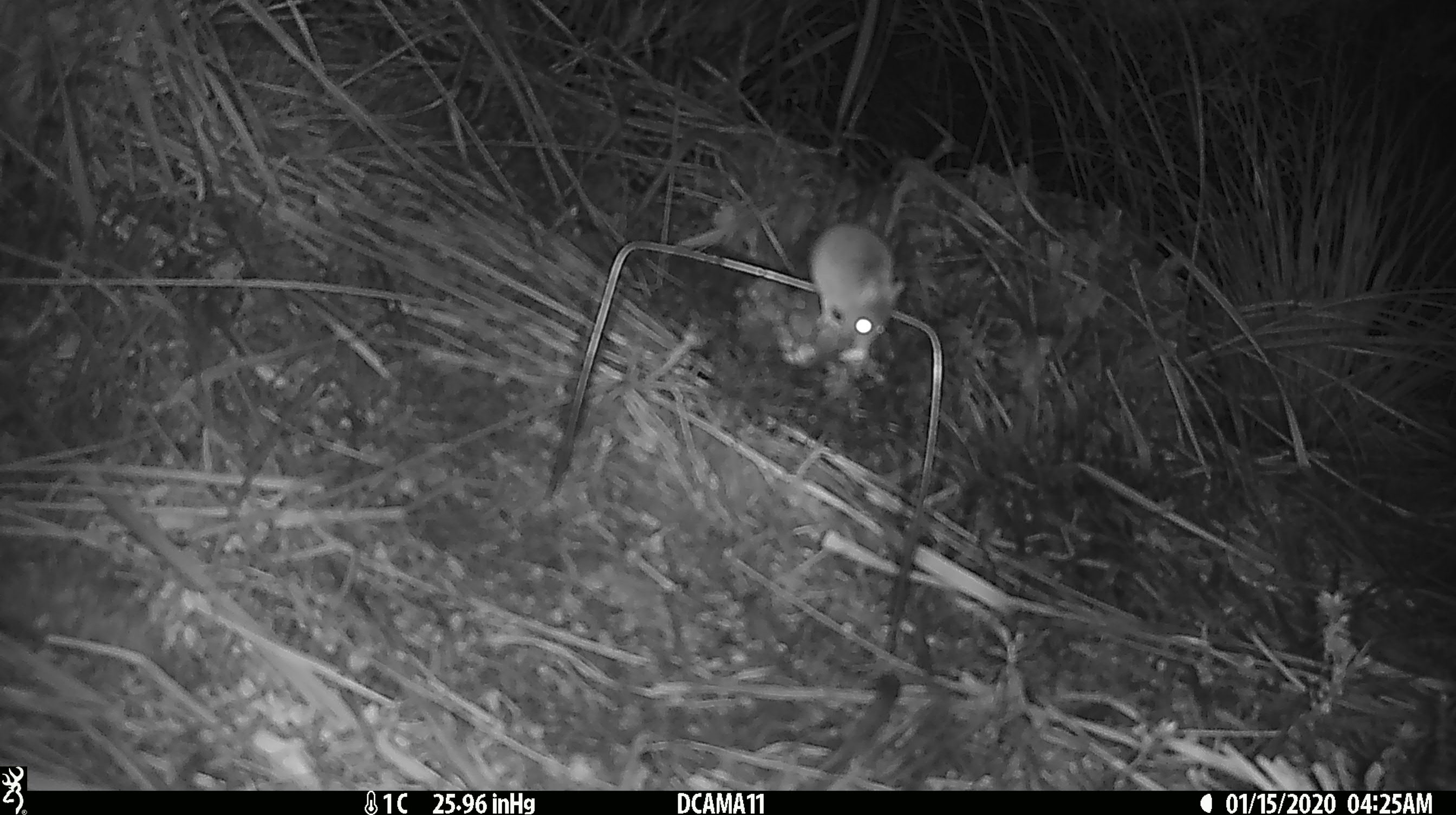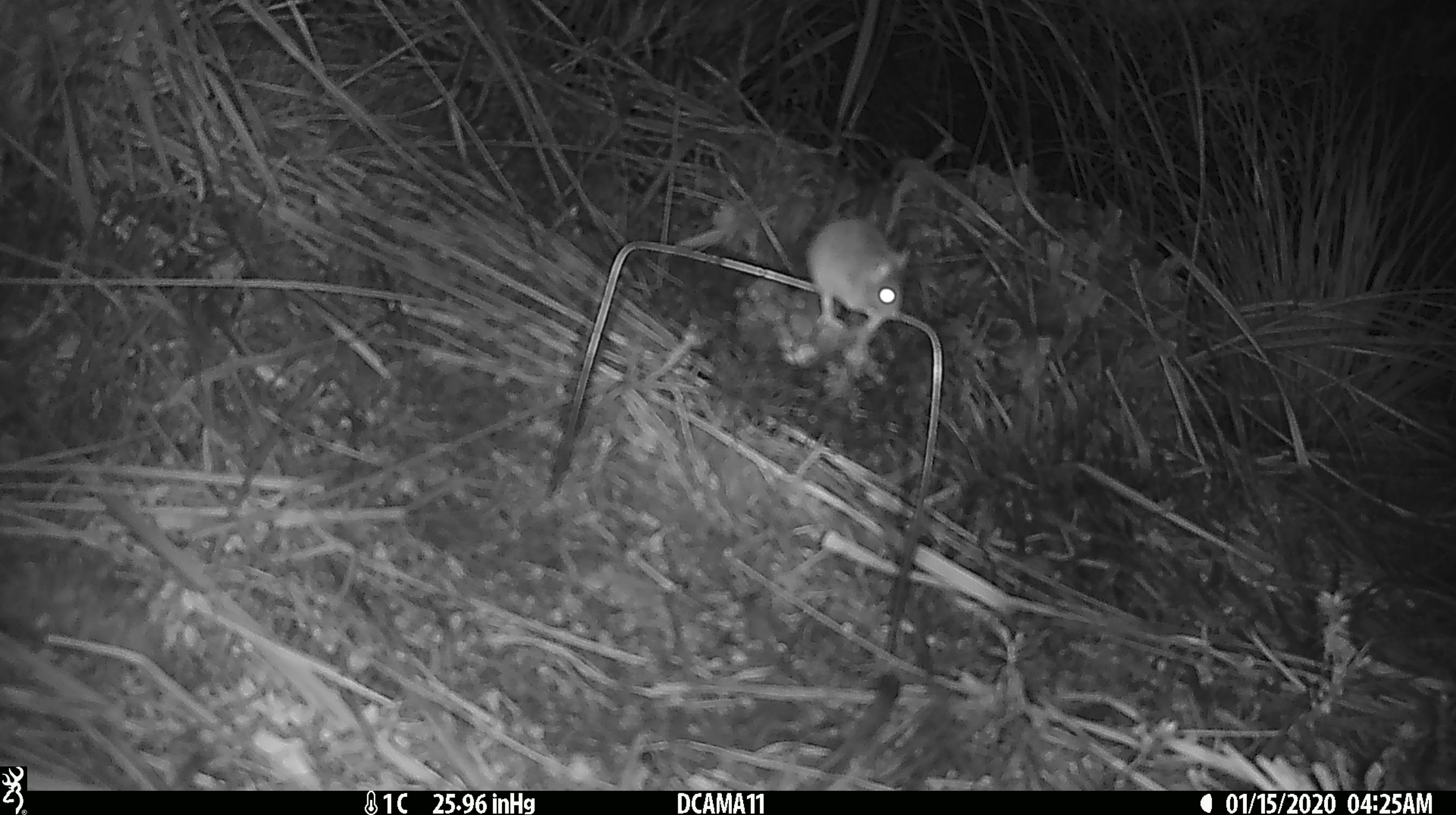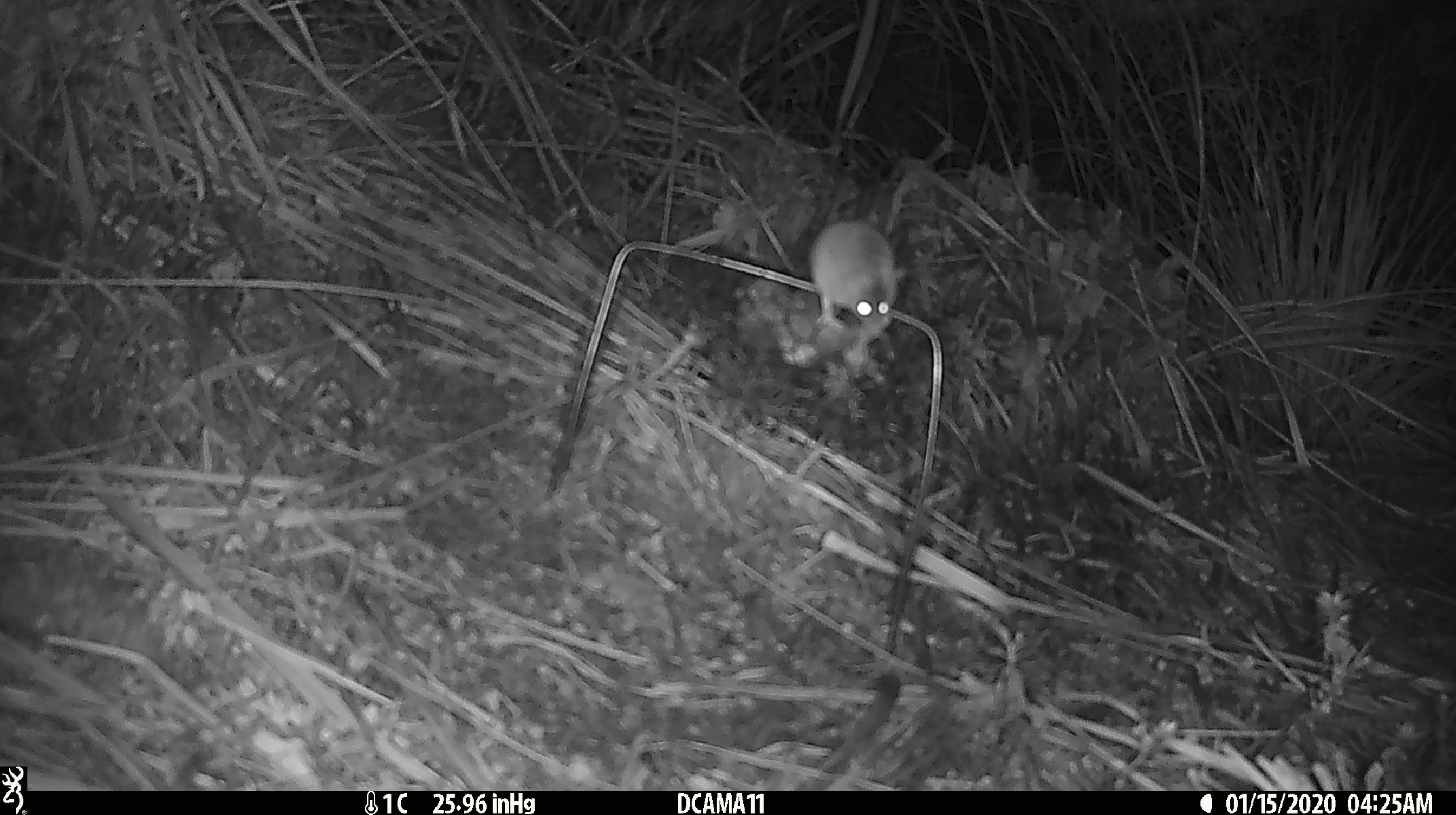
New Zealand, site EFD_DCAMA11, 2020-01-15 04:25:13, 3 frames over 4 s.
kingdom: Animalia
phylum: Chordata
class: Mammalia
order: Rodentia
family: Muridae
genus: Mus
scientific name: Mus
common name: mouse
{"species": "mouse (Mus)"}